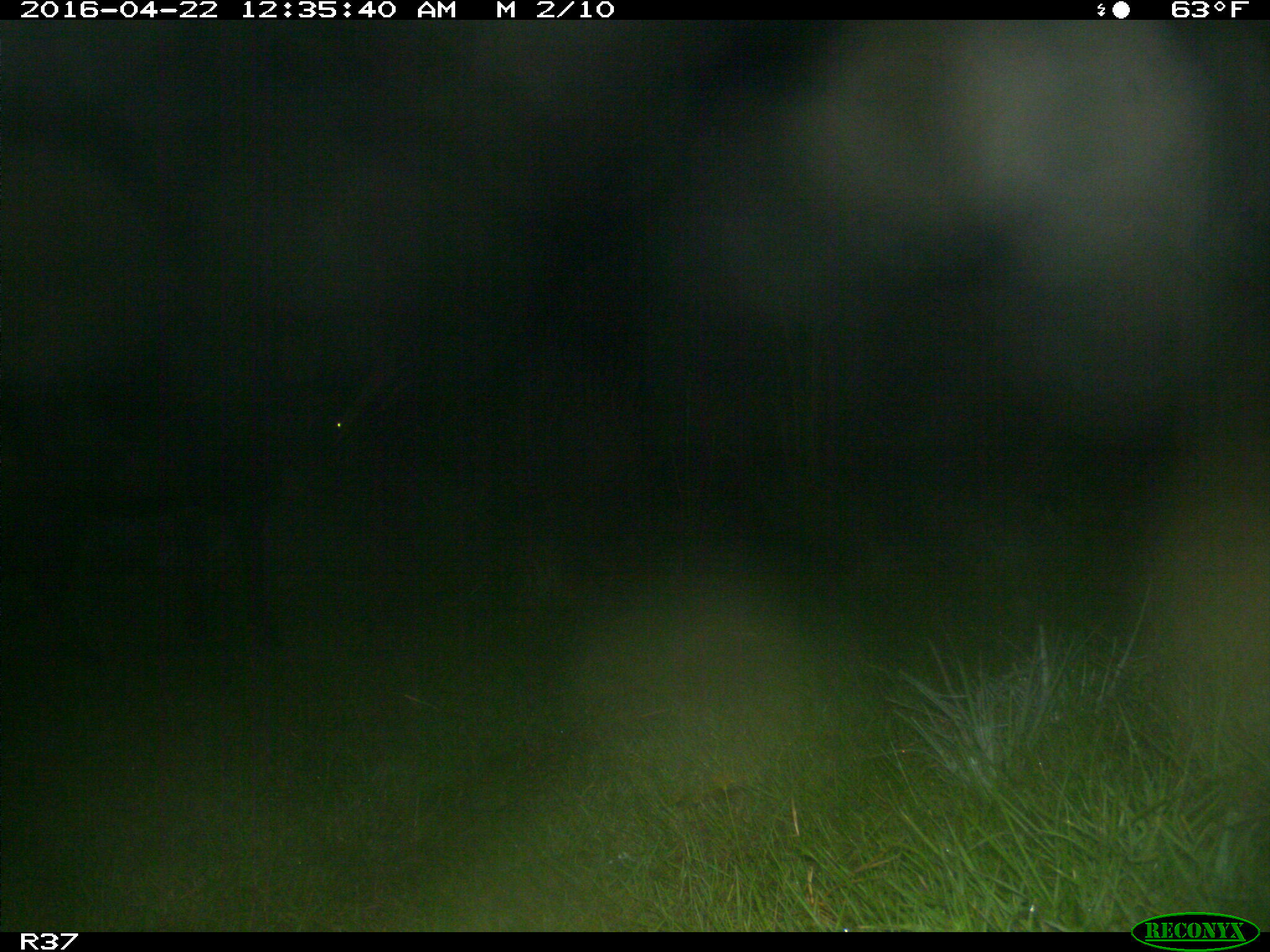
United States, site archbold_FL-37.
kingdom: Animalia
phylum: Chordata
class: Mammalia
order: Artiodactyla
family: Bovidae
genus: Bos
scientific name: Bos taurus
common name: domestic cow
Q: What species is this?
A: Bos taurus (domestic cow).